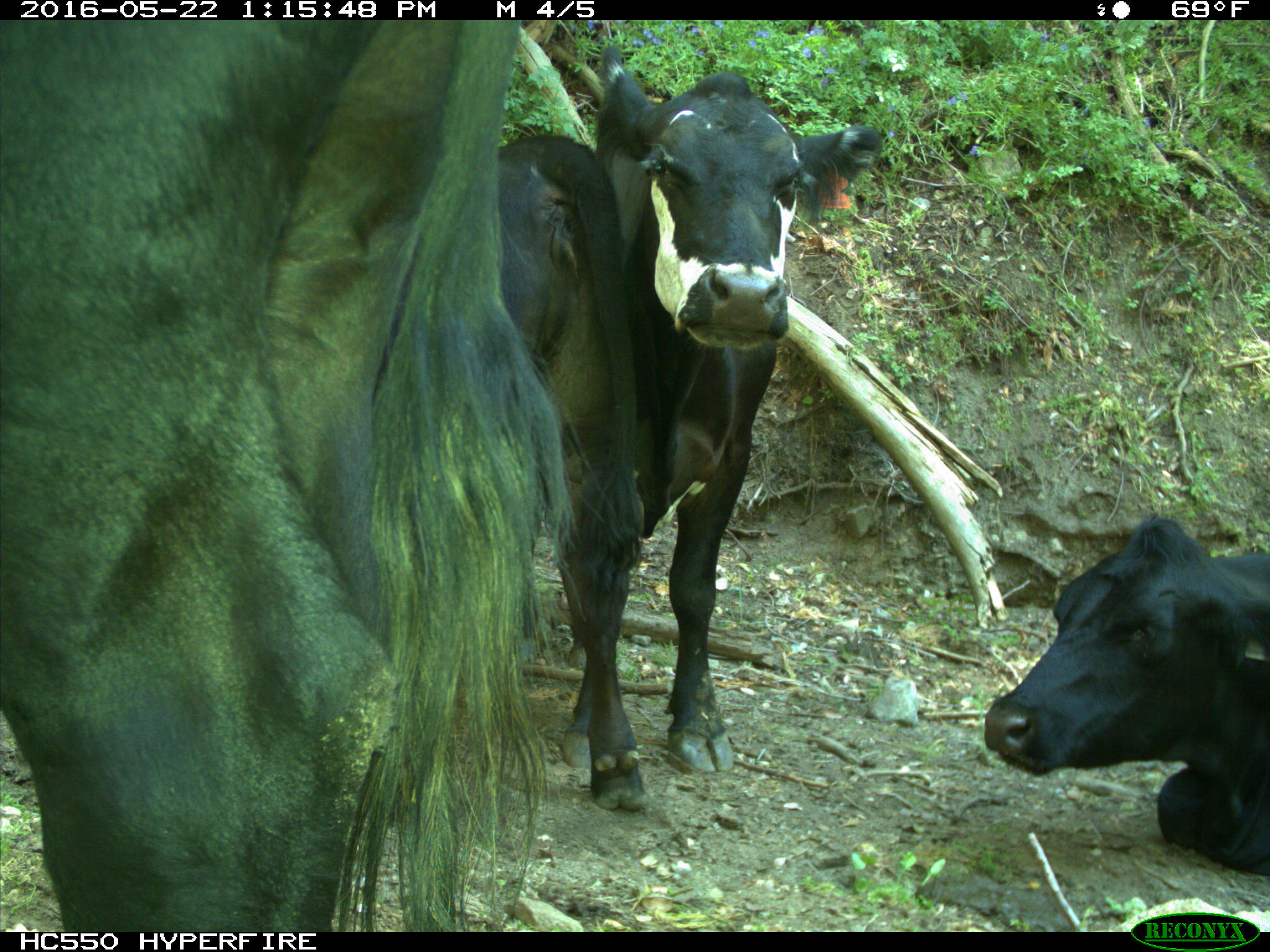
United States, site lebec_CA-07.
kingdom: Animalia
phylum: Chordata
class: Mammalia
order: Artiodactyla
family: Bovidae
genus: Bos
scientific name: Bos taurus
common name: domestic cow